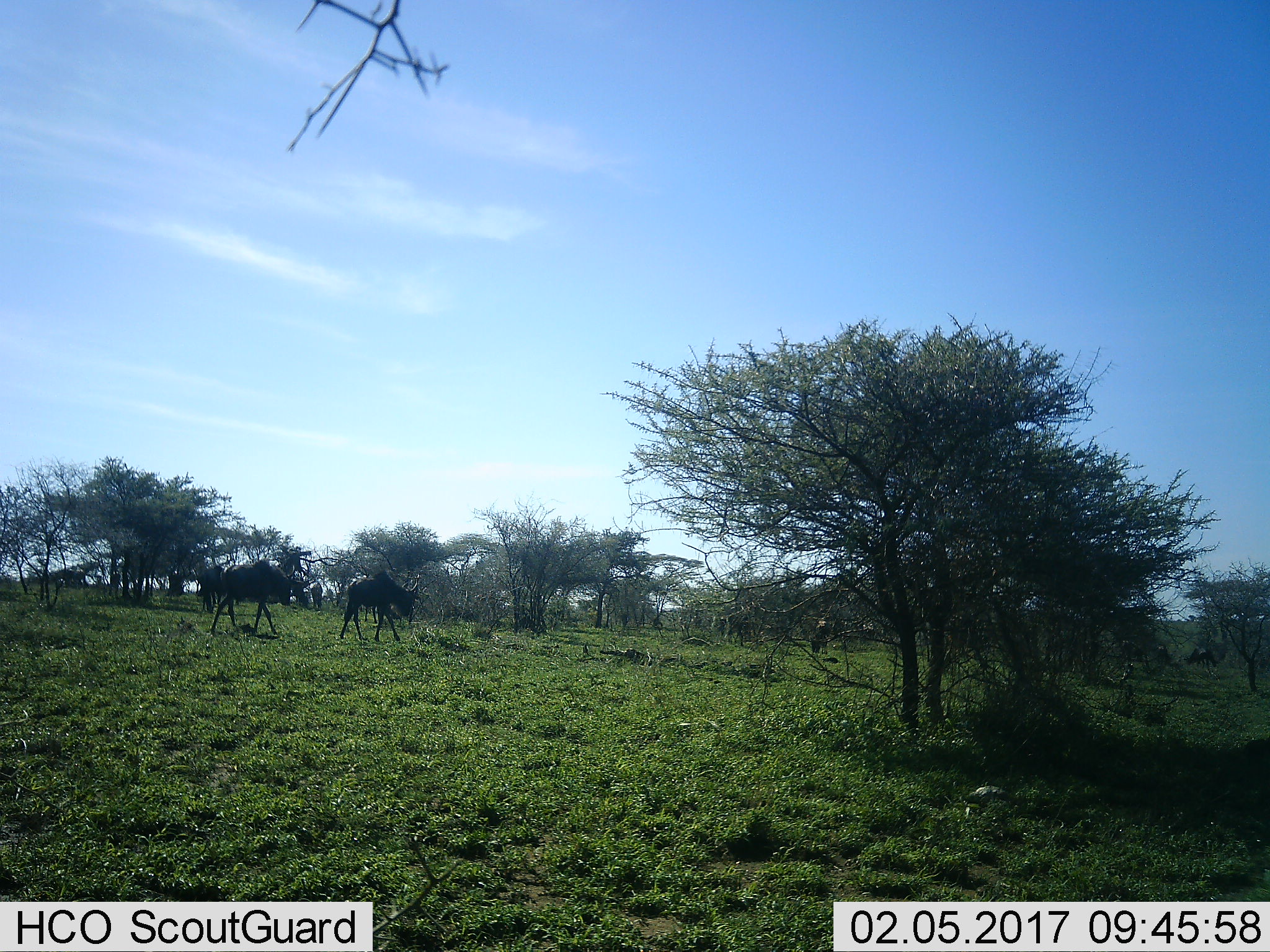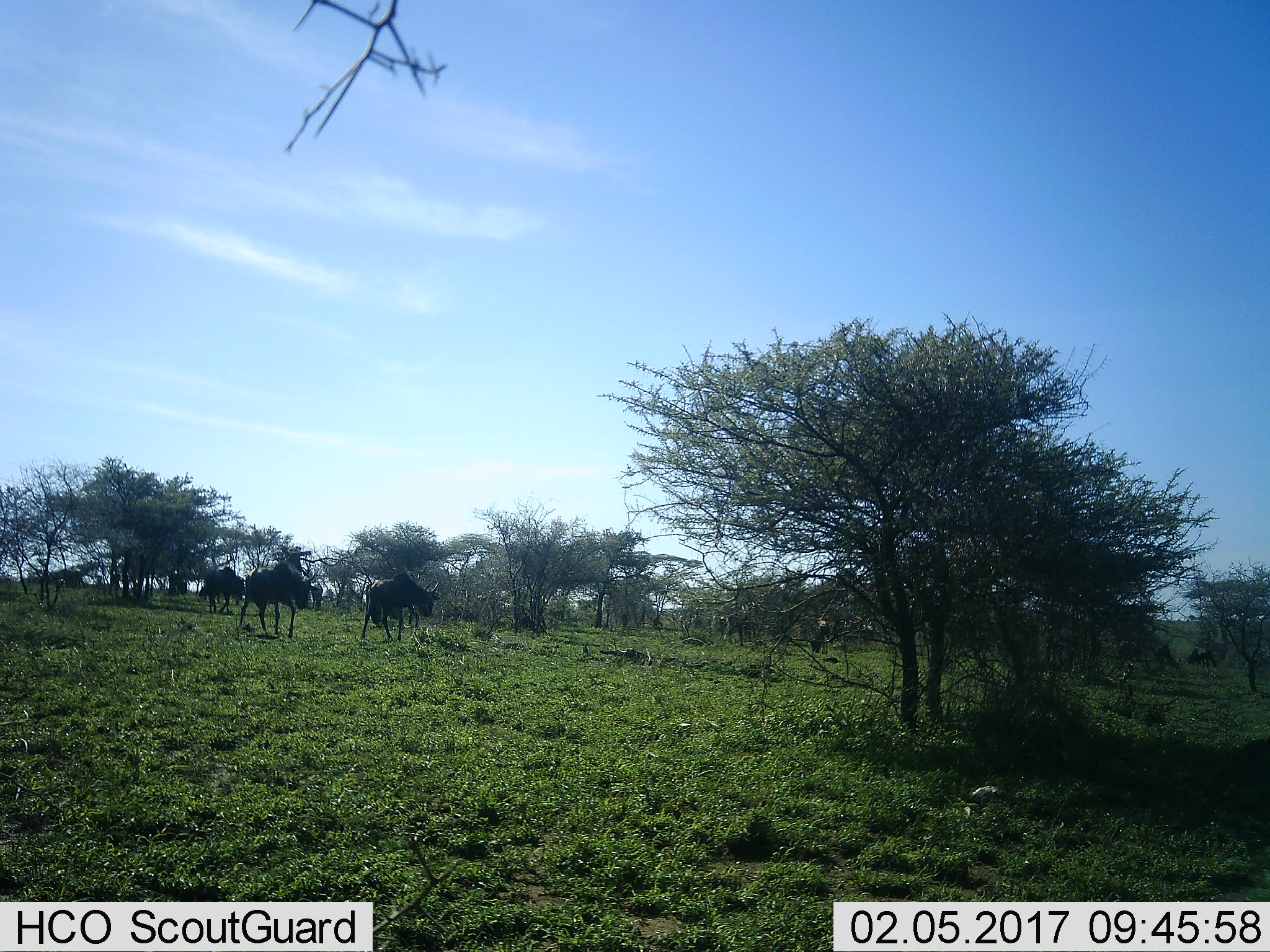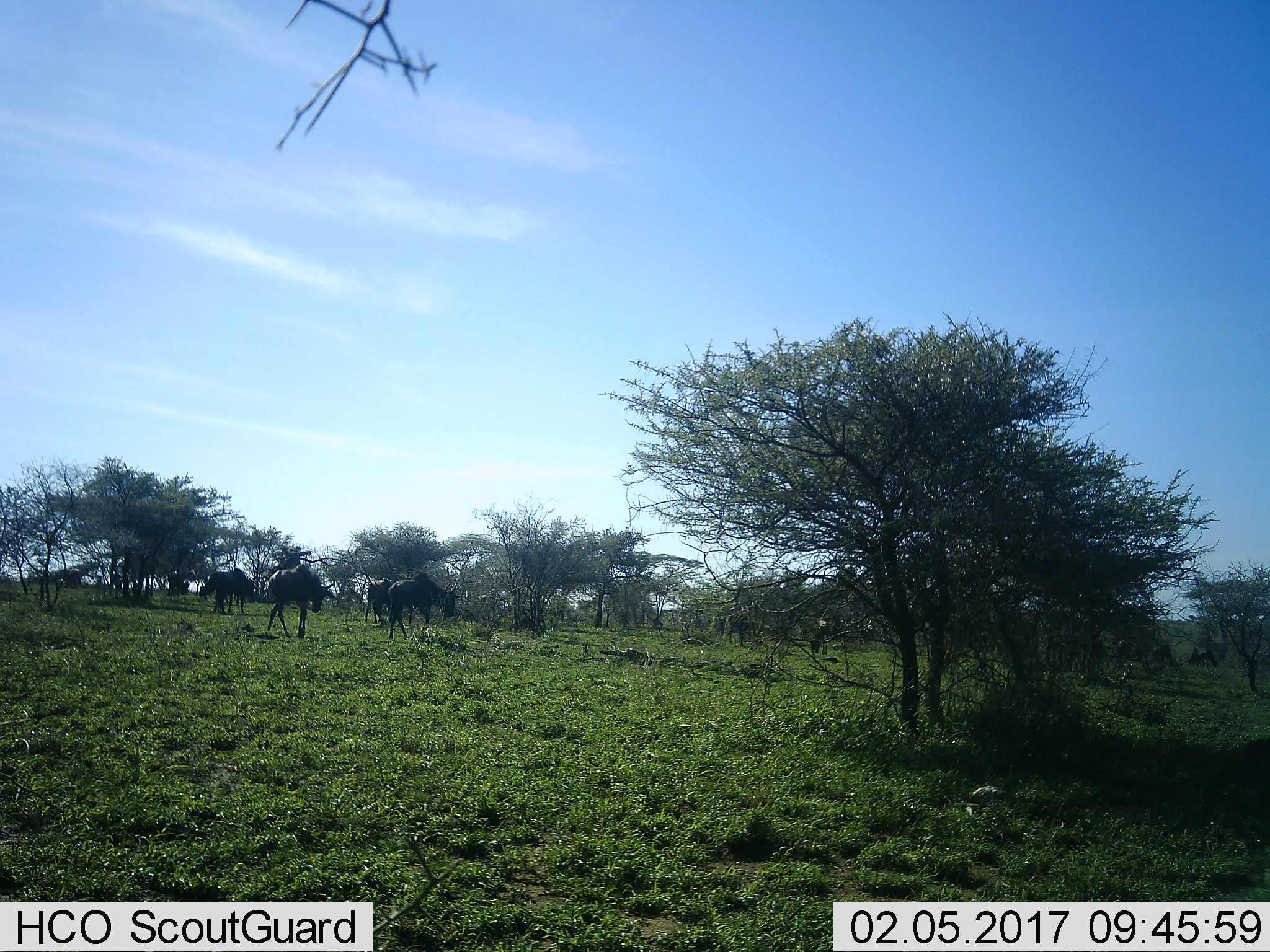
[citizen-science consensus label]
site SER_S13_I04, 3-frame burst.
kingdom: Animalia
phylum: Chordata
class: Mammalia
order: Artiodactyla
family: Bovidae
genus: Connochaetes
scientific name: Connochaetes taurinus taurinus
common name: blue wildebeest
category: wildebeestblue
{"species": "wildebeestblue (blue wildebeest) (Connochaetes taurinus taurinus)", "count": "6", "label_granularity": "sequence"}